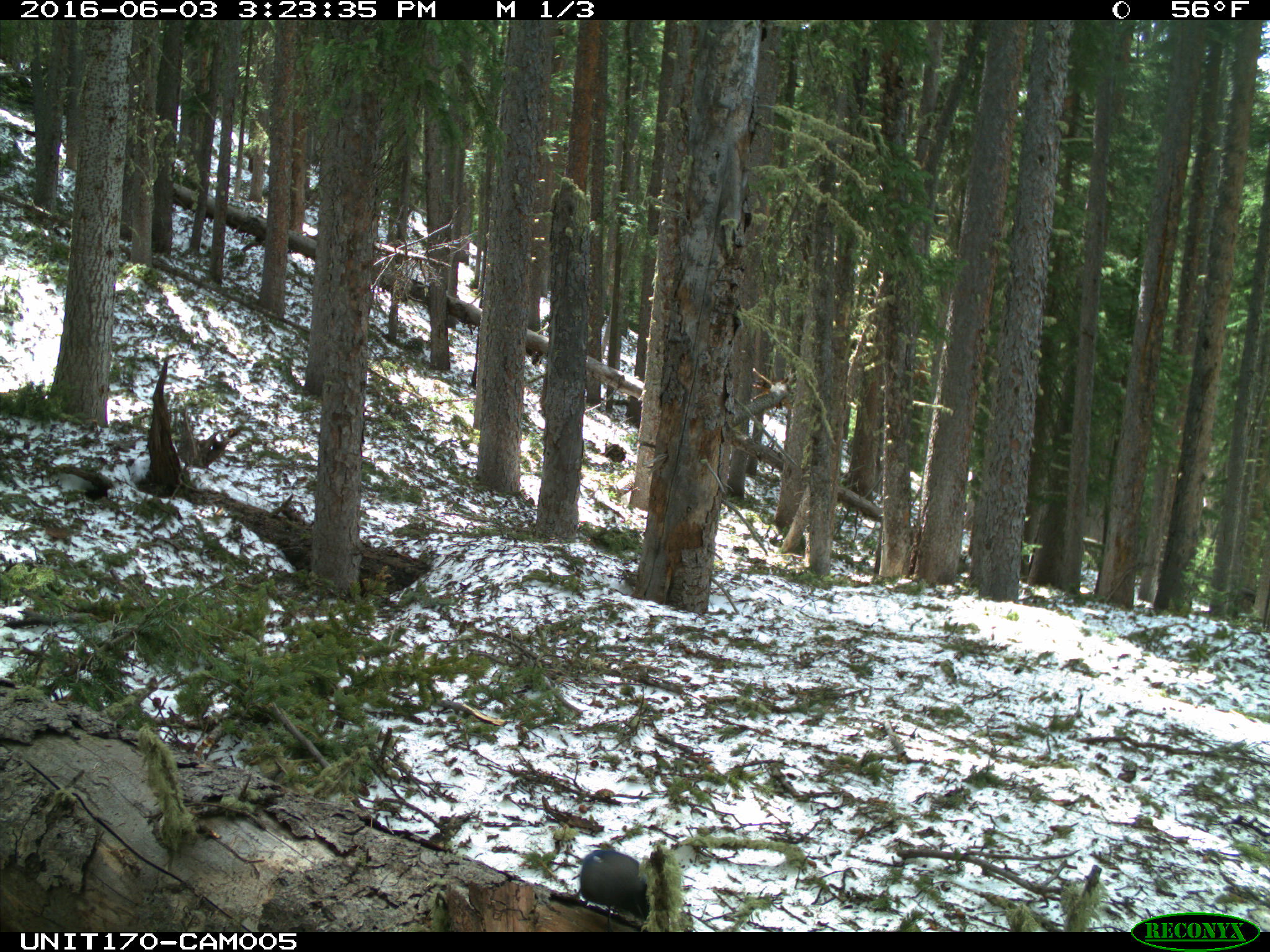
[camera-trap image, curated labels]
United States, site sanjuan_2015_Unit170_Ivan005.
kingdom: Animalia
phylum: Chordata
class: Aves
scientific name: Aves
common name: birds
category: unidentified bird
Unidentified bird (birds) (Aves).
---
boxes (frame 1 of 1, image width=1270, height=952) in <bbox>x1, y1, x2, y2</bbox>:
animal: <bbox>579, 850, 651, 933</bbox>